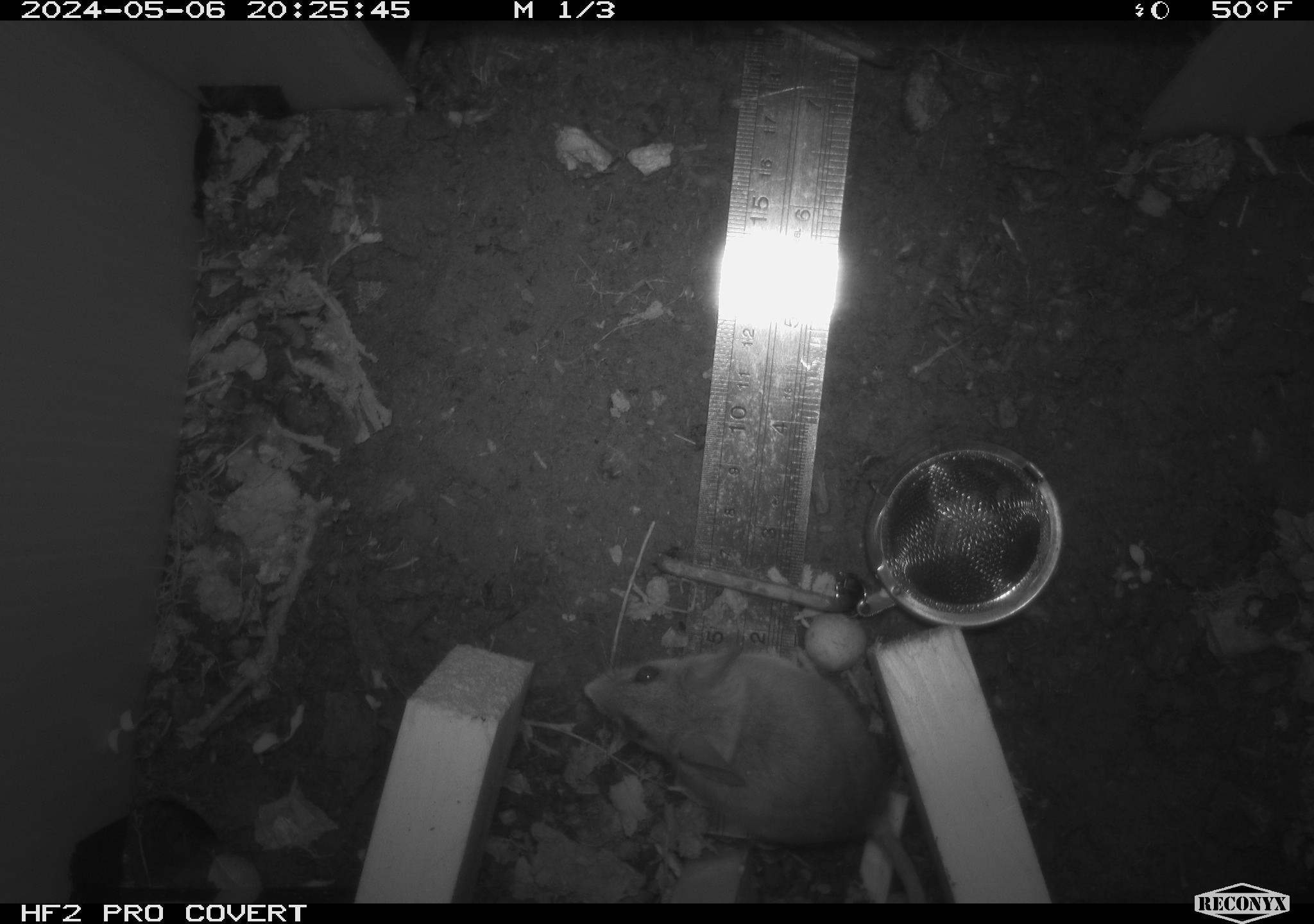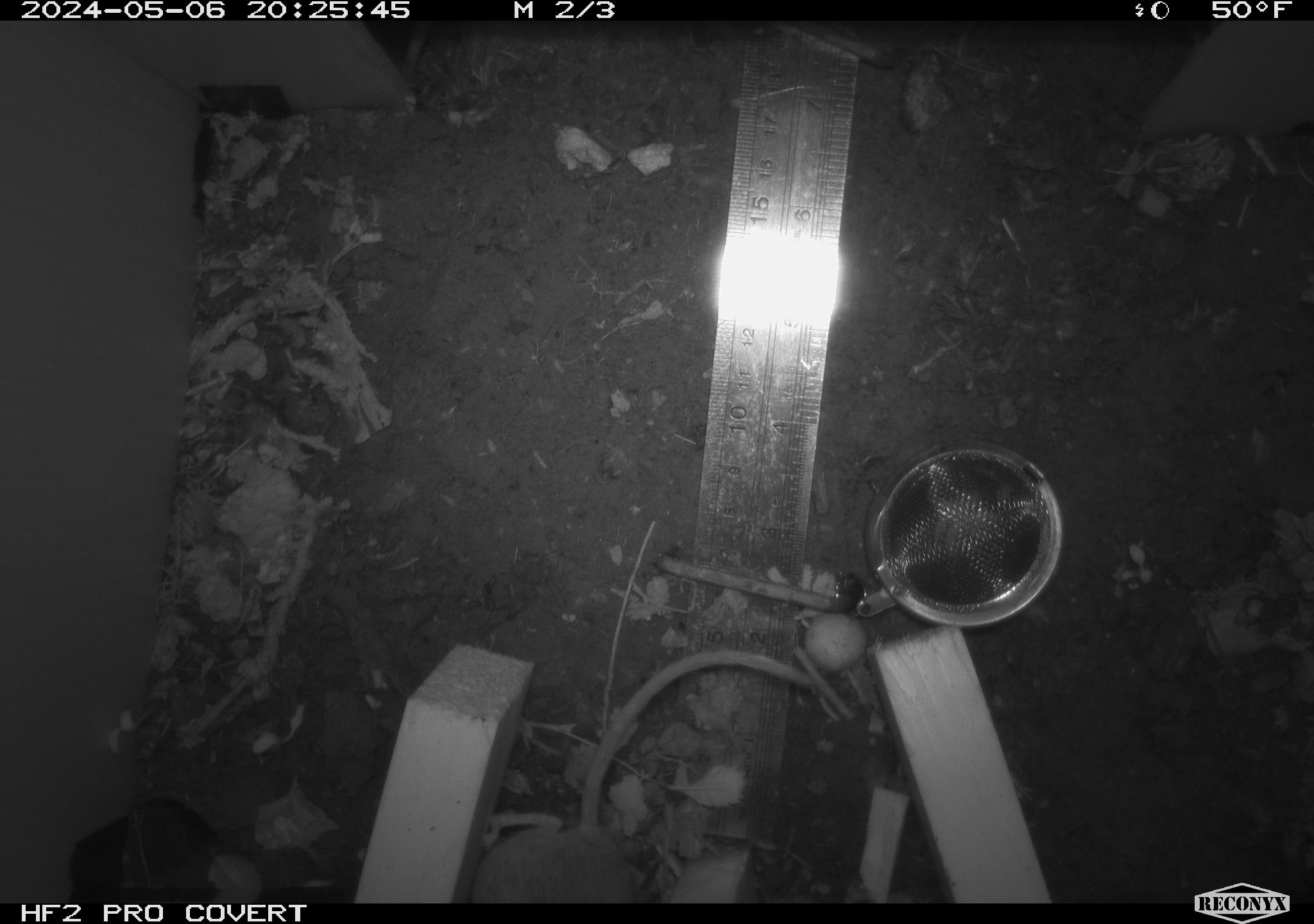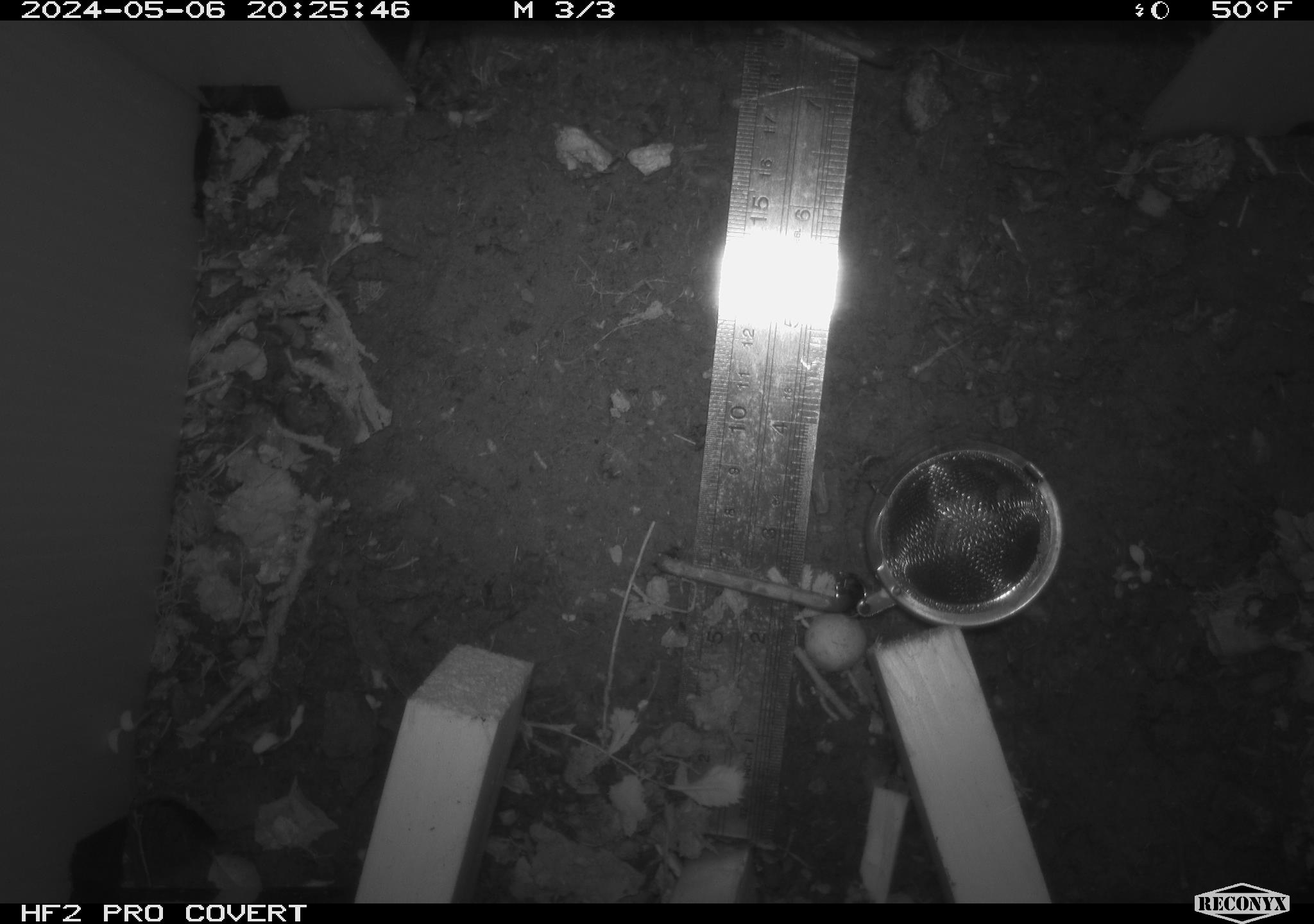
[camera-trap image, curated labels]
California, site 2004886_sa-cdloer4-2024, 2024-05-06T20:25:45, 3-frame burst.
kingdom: Animalia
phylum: Chordata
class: Mammalia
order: Rodentia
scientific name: Rodentia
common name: mouse species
Mouse species (Rodentia).